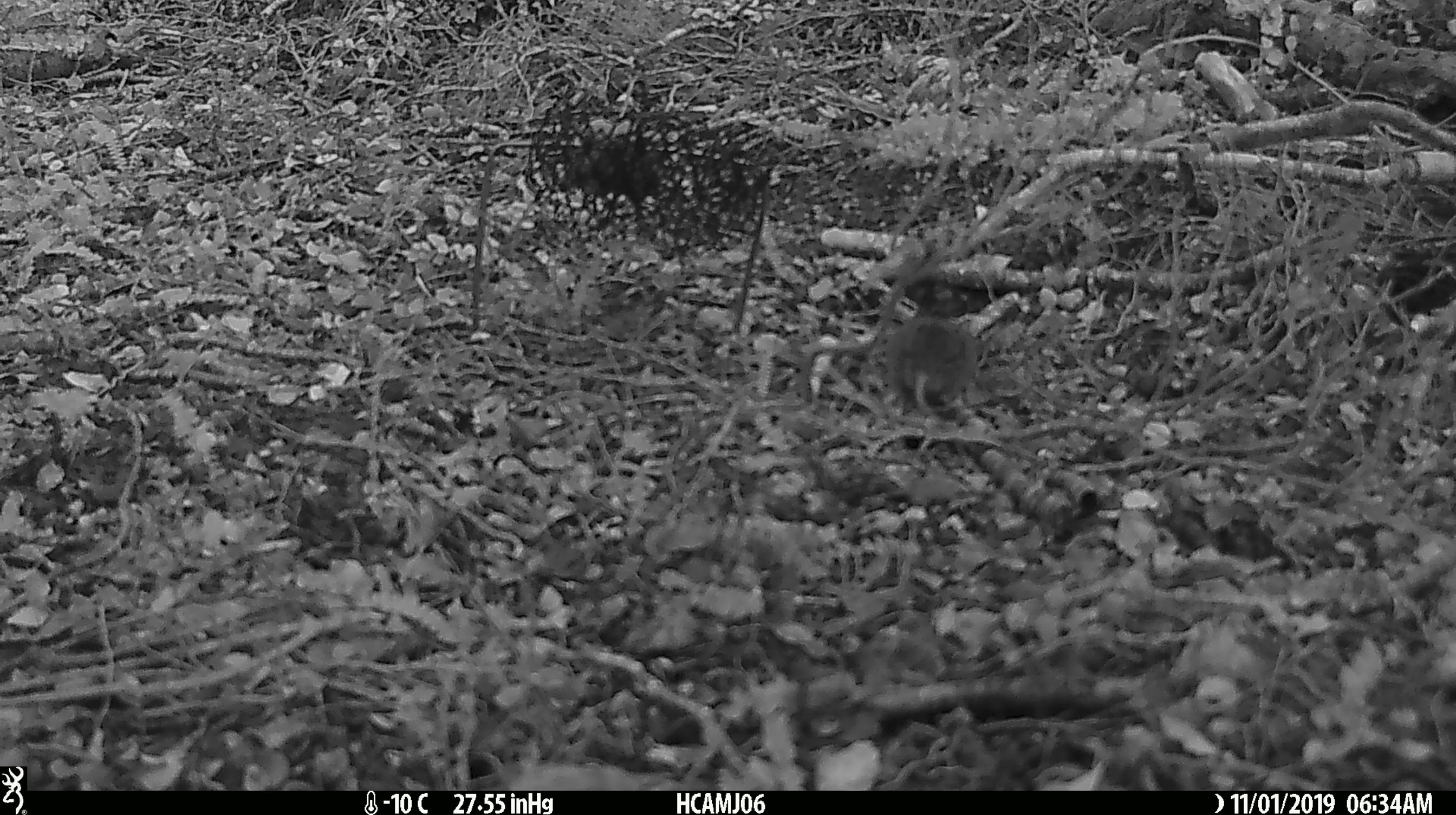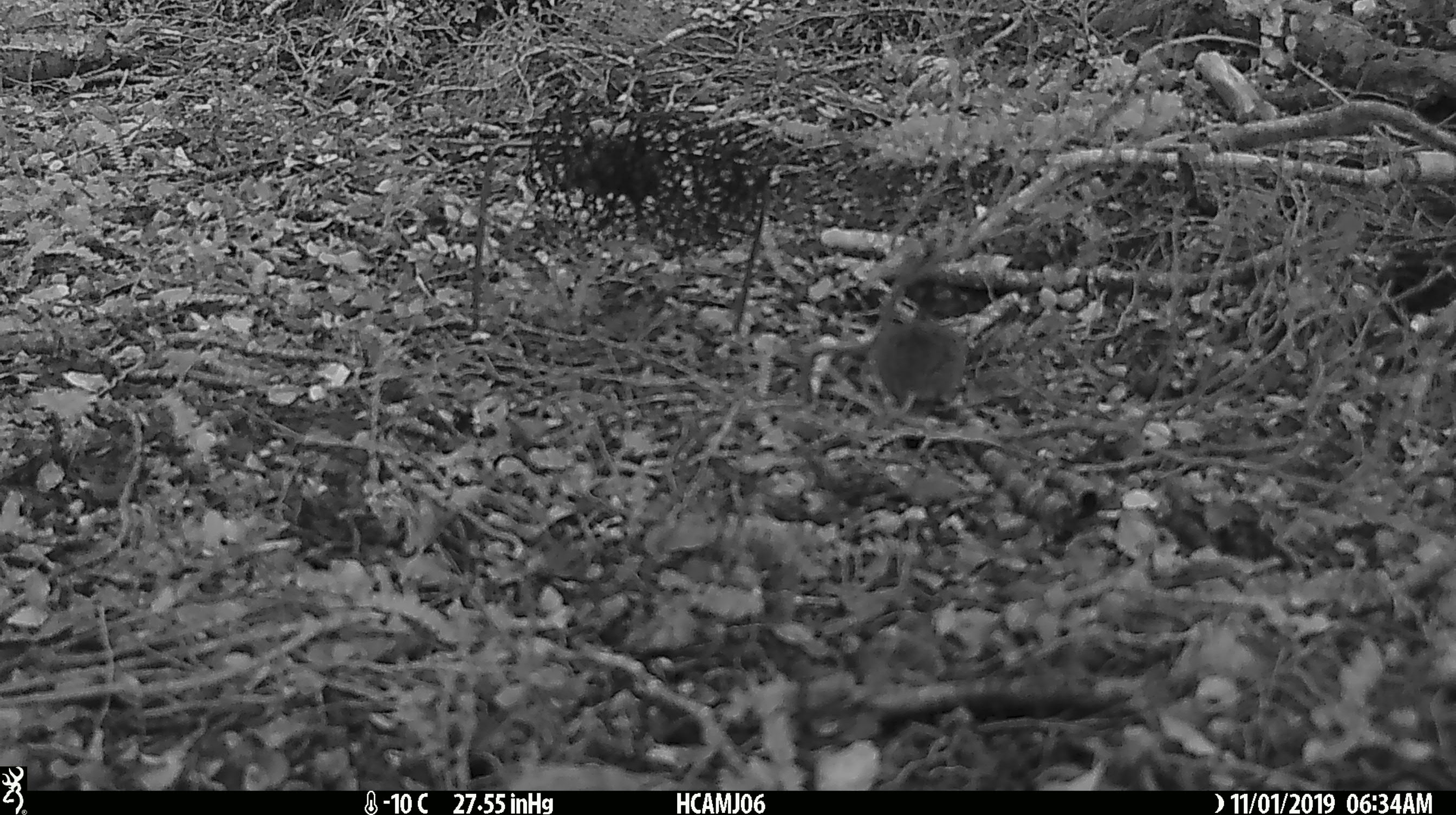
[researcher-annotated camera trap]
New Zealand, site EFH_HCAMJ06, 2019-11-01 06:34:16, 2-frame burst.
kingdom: Animalia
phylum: Chordata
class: Mammalia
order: Rodentia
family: Muridae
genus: Mus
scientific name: Mus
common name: mouse